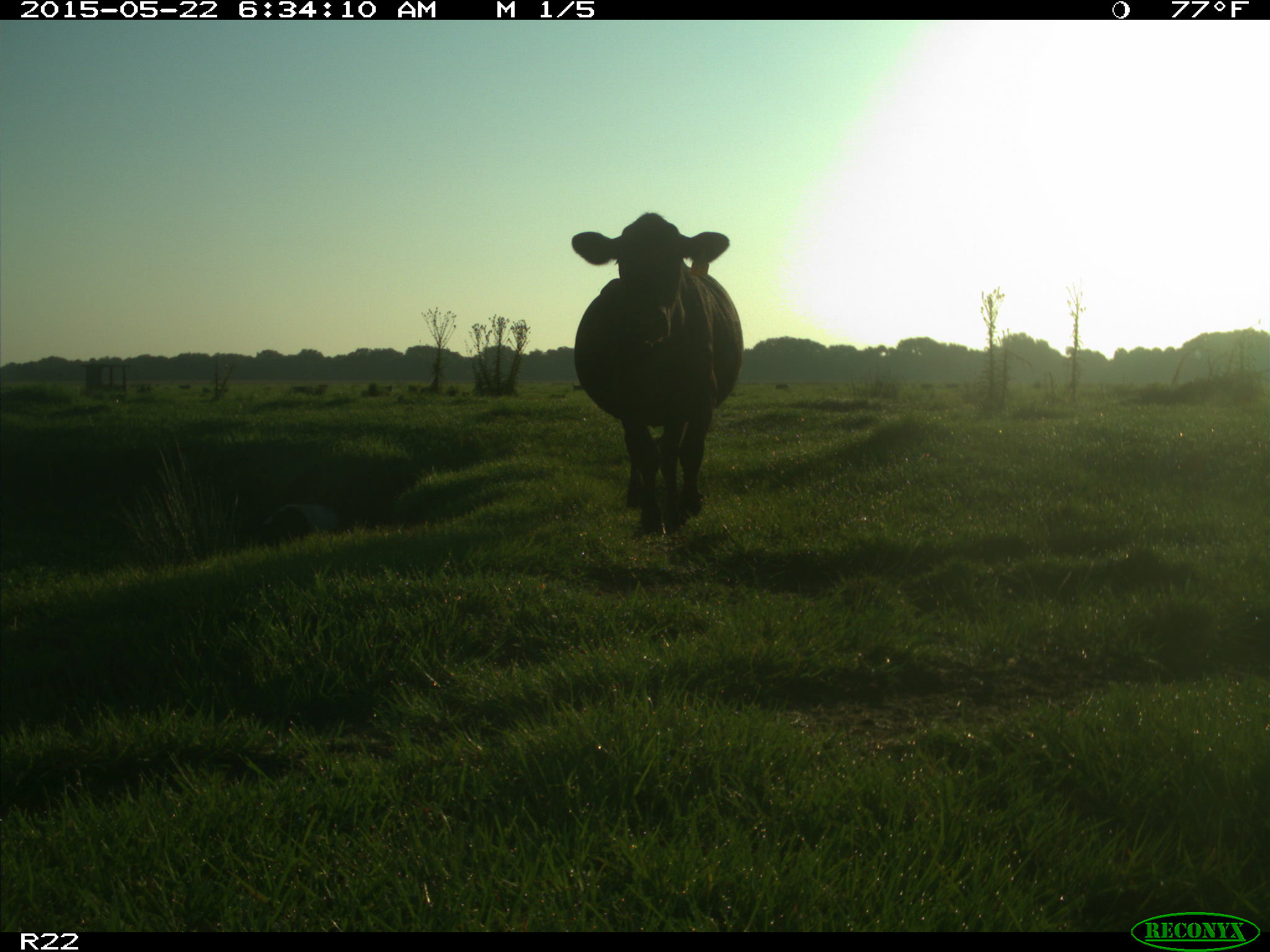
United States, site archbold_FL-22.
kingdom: Animalia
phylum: Chordata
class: Mammalia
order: Artiodactyla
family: Bovidae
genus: Bos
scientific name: Bos taurus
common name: domestic cow